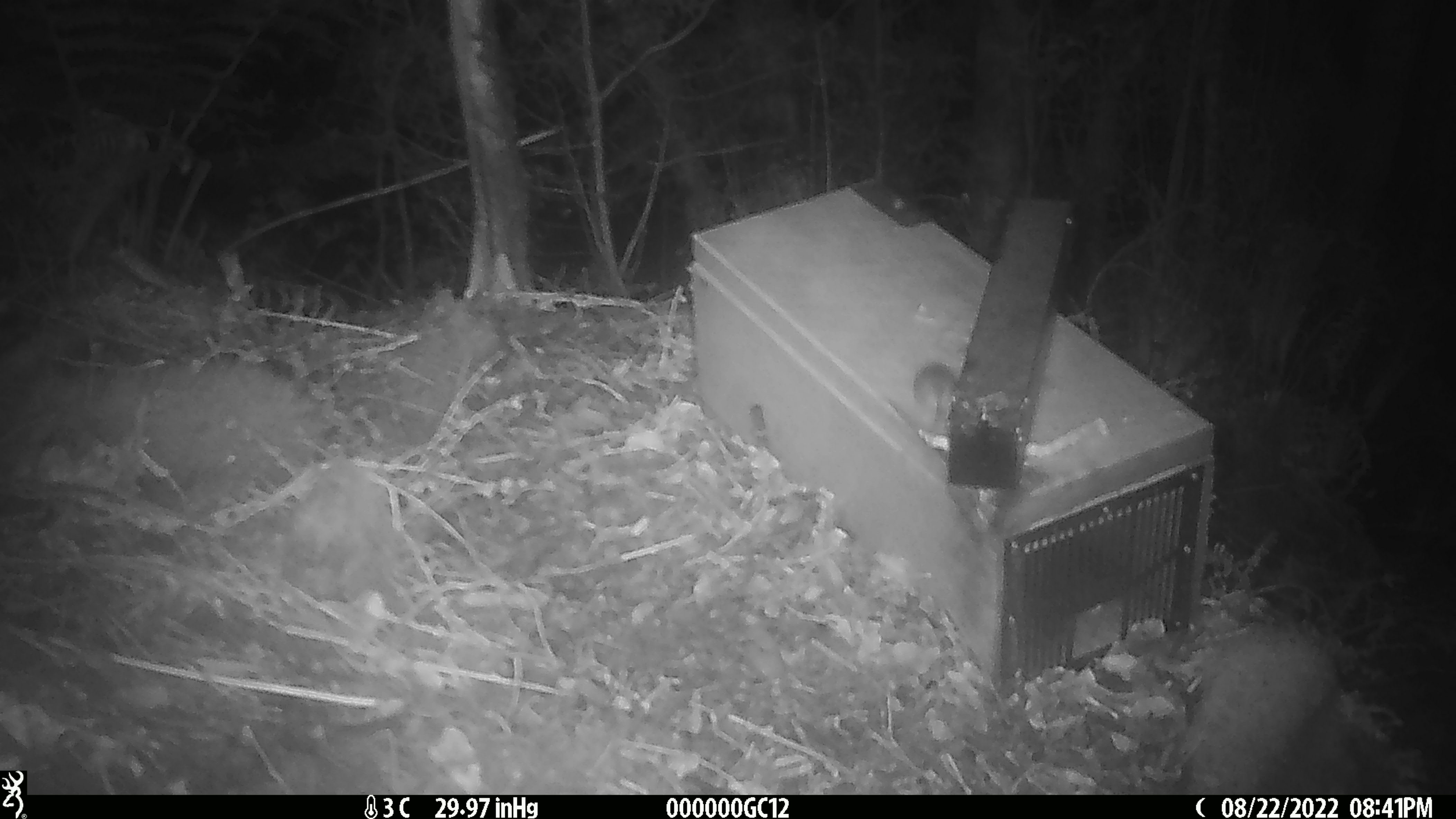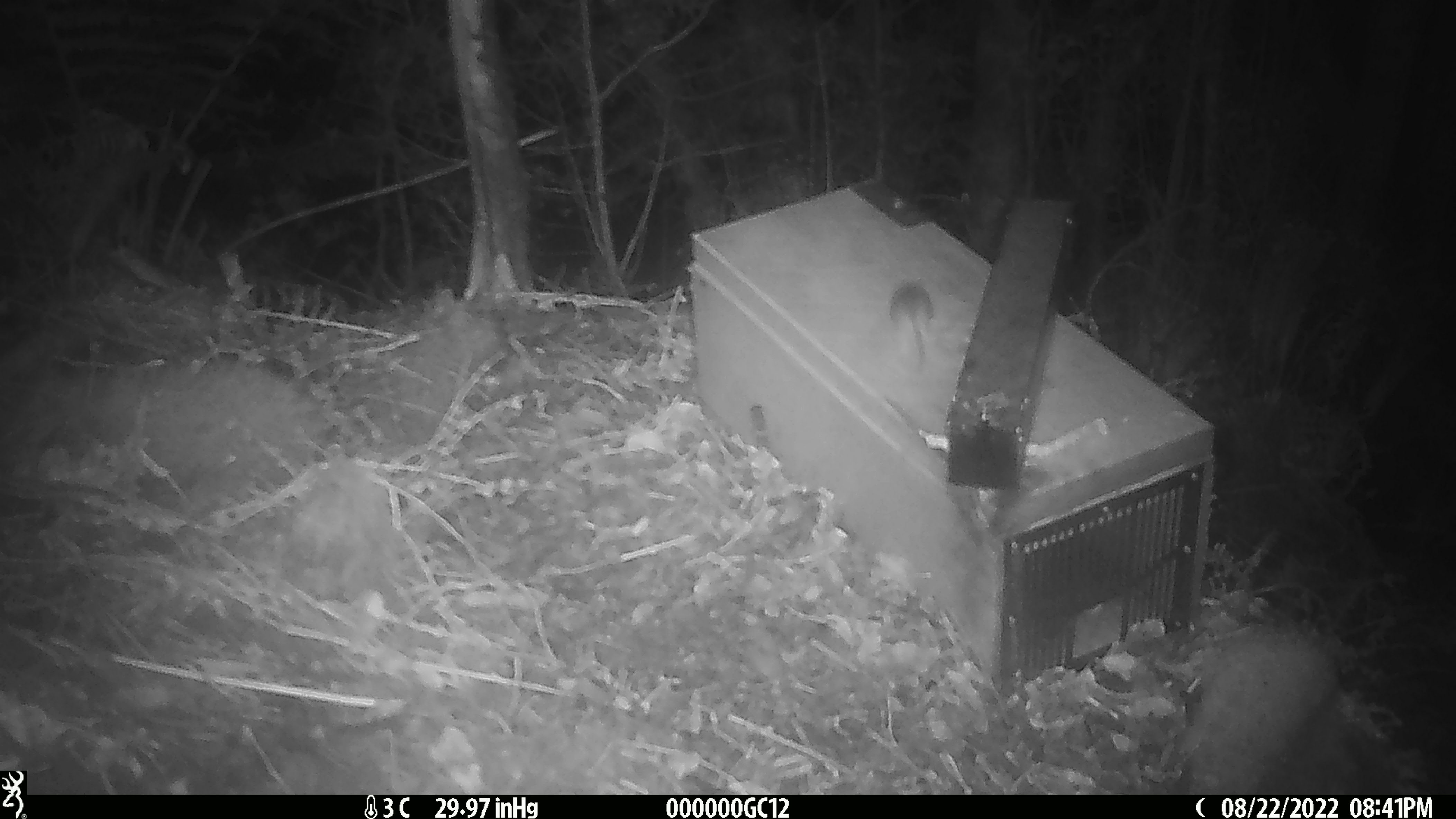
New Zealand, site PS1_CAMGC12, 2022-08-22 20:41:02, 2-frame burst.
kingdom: Animalia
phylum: Chordata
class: Mammalia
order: Rodentia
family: Muridae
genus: Mus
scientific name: Mus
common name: mouse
Mouse (Mus).